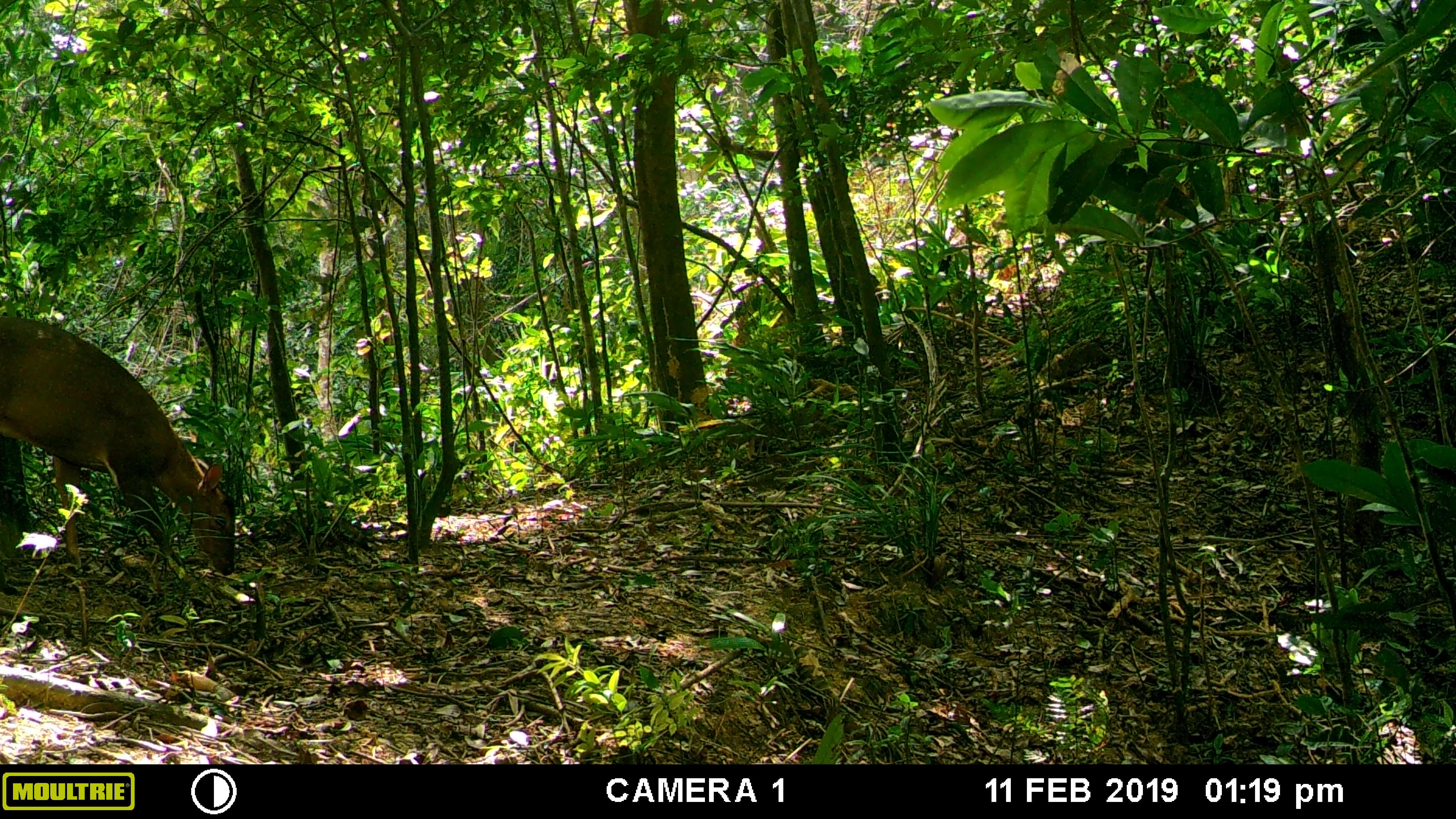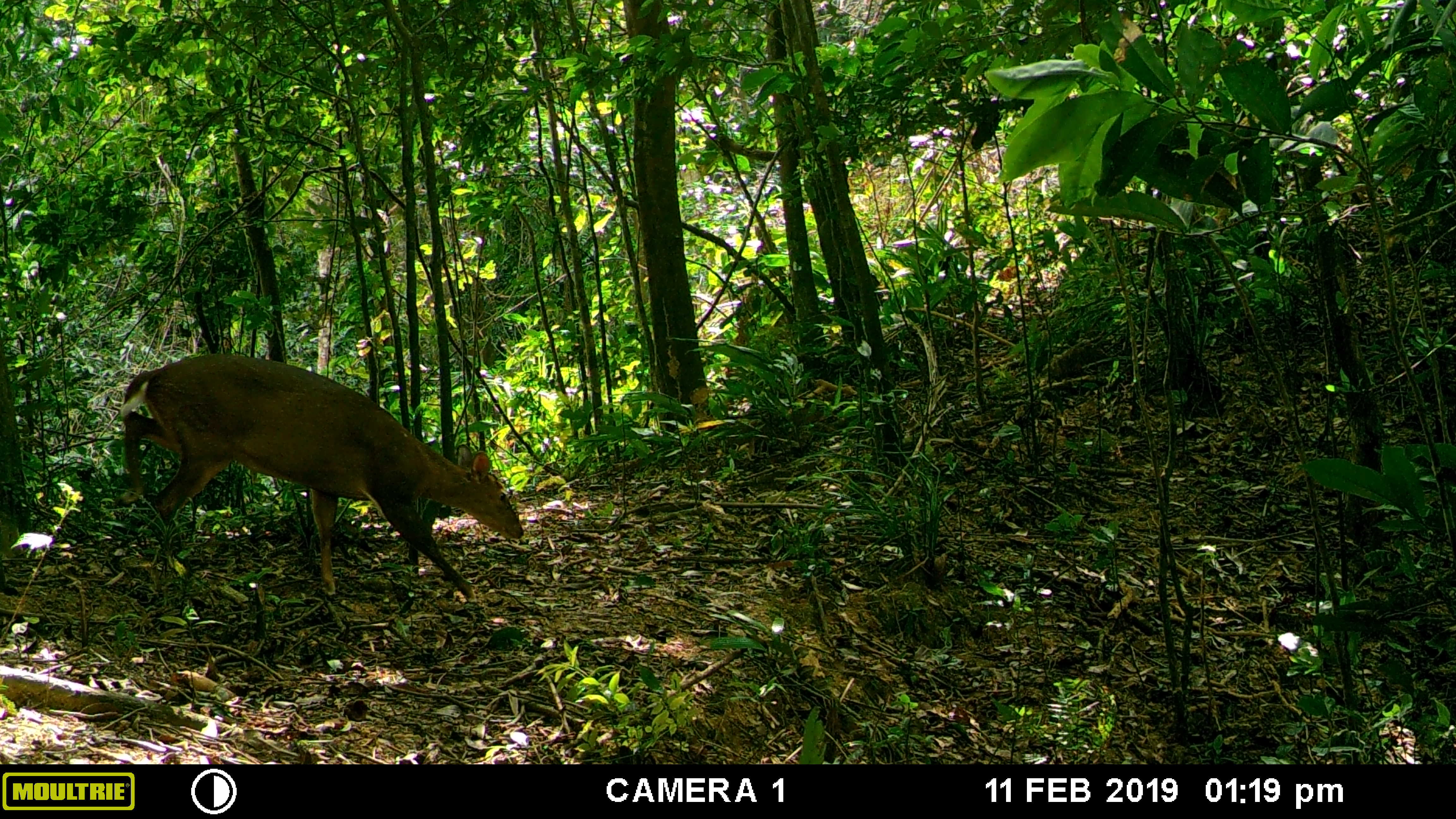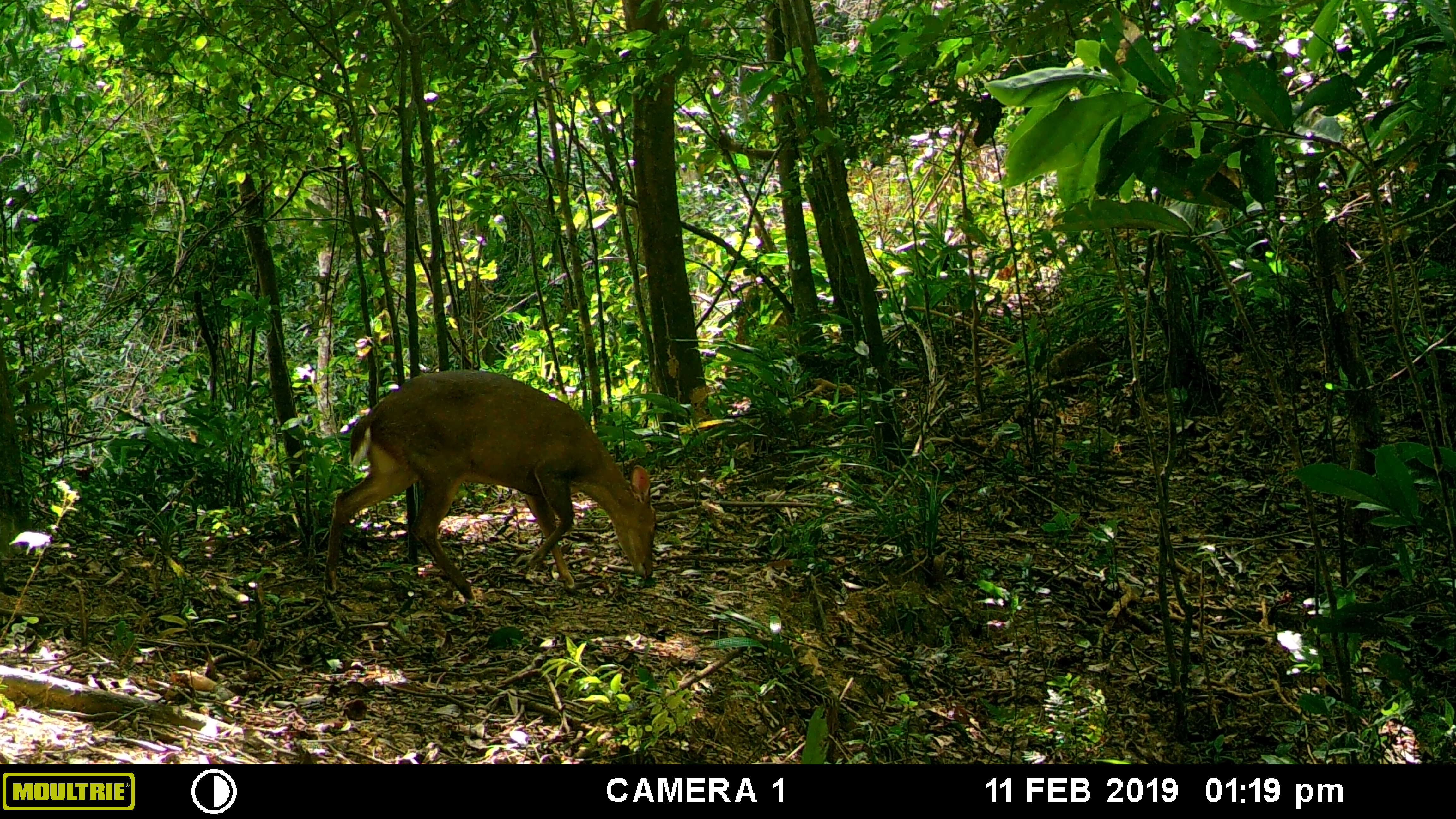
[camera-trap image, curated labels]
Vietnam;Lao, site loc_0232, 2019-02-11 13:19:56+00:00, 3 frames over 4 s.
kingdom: Animalia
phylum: Chordata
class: Mammalia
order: Artiodactyla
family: Cervidae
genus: Muntiacus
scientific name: Muntiacus vuquangensis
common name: large-antlered muntjac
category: large antlered muntjac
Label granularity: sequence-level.